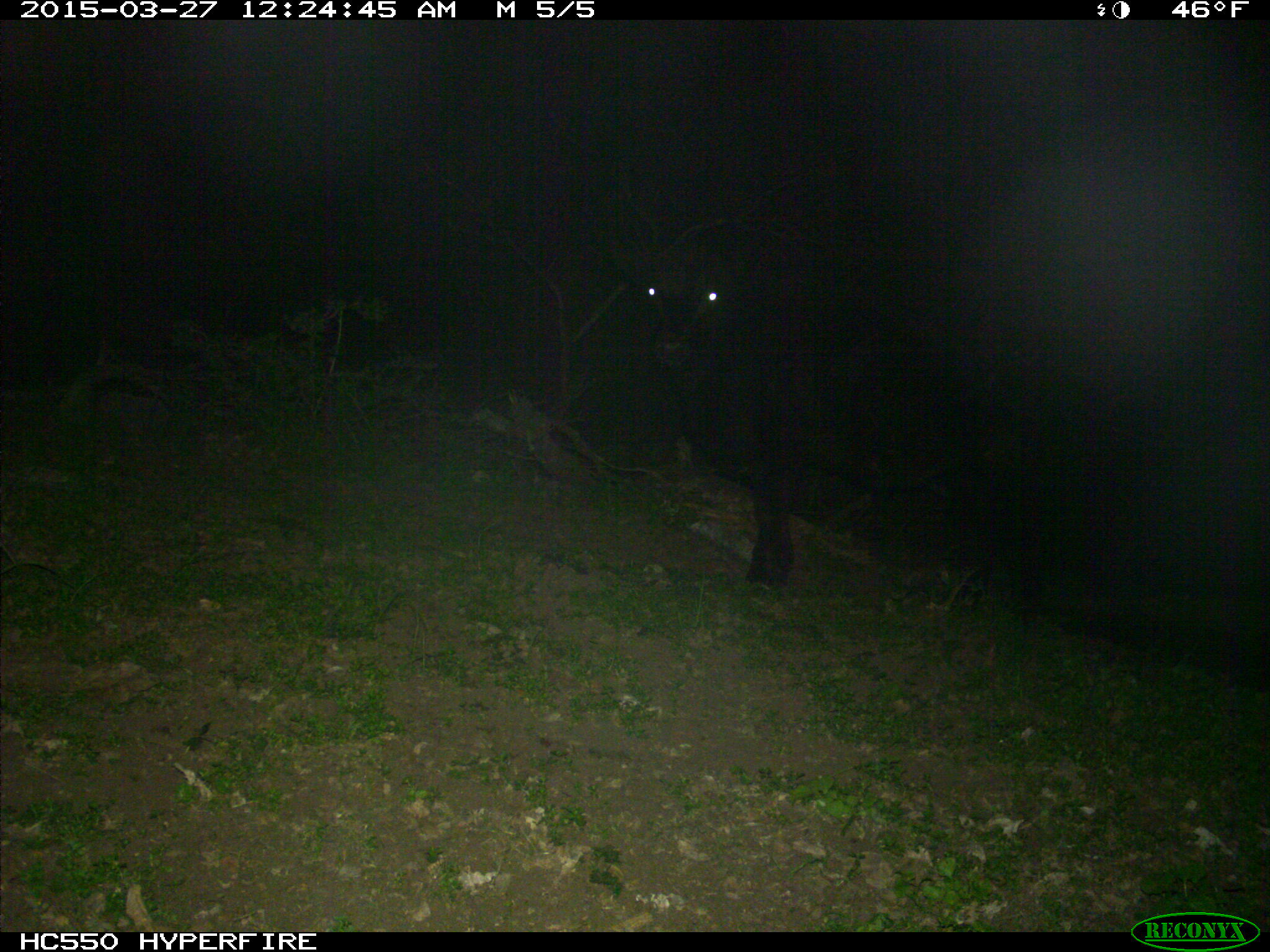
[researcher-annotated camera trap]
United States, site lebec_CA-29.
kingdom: Animalia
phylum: Chordata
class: Mammalia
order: Artiodactyla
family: Bovidae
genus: Bos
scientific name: Bos taurus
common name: domestic cow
Bos taurus (domestic cow).